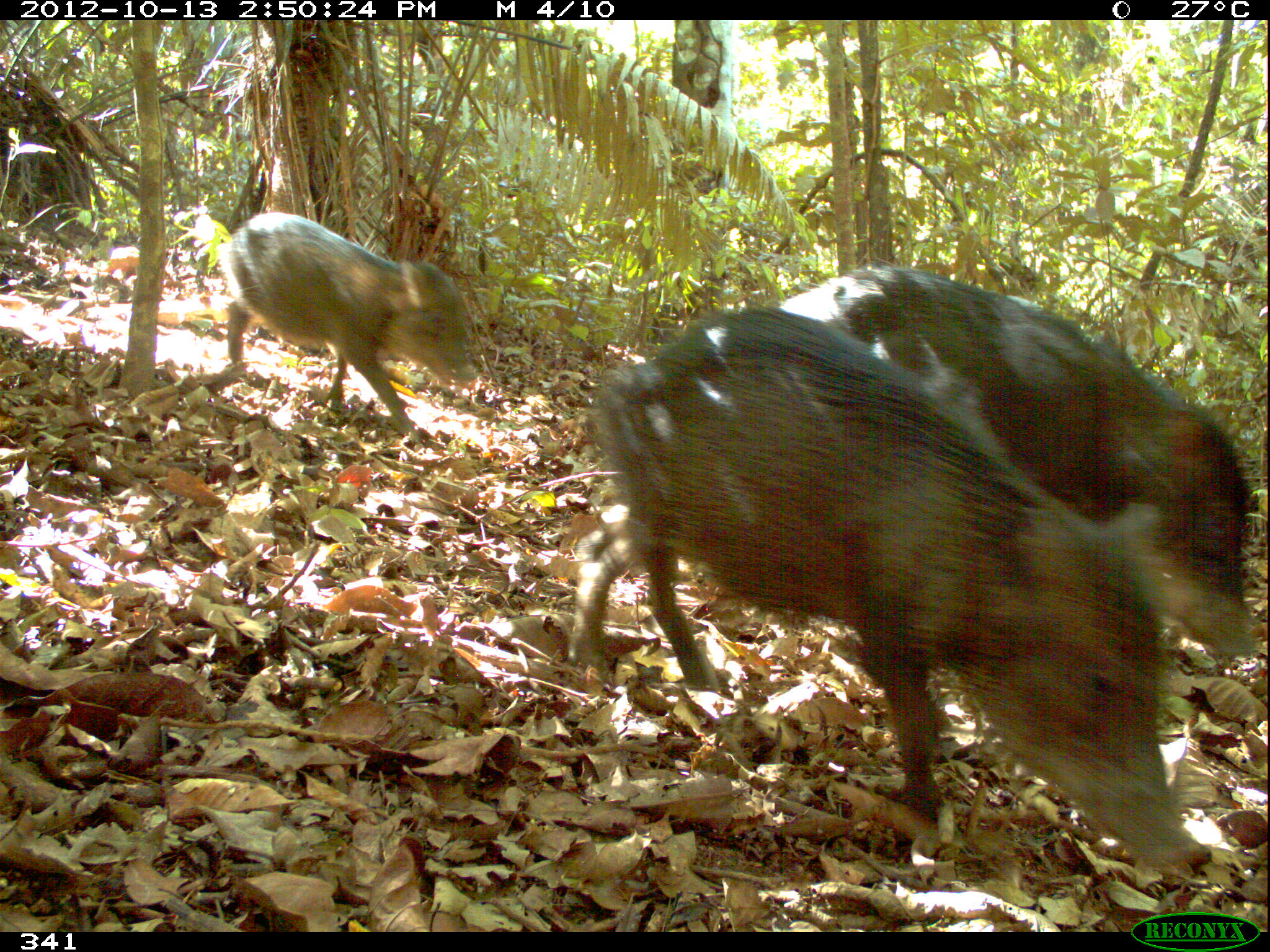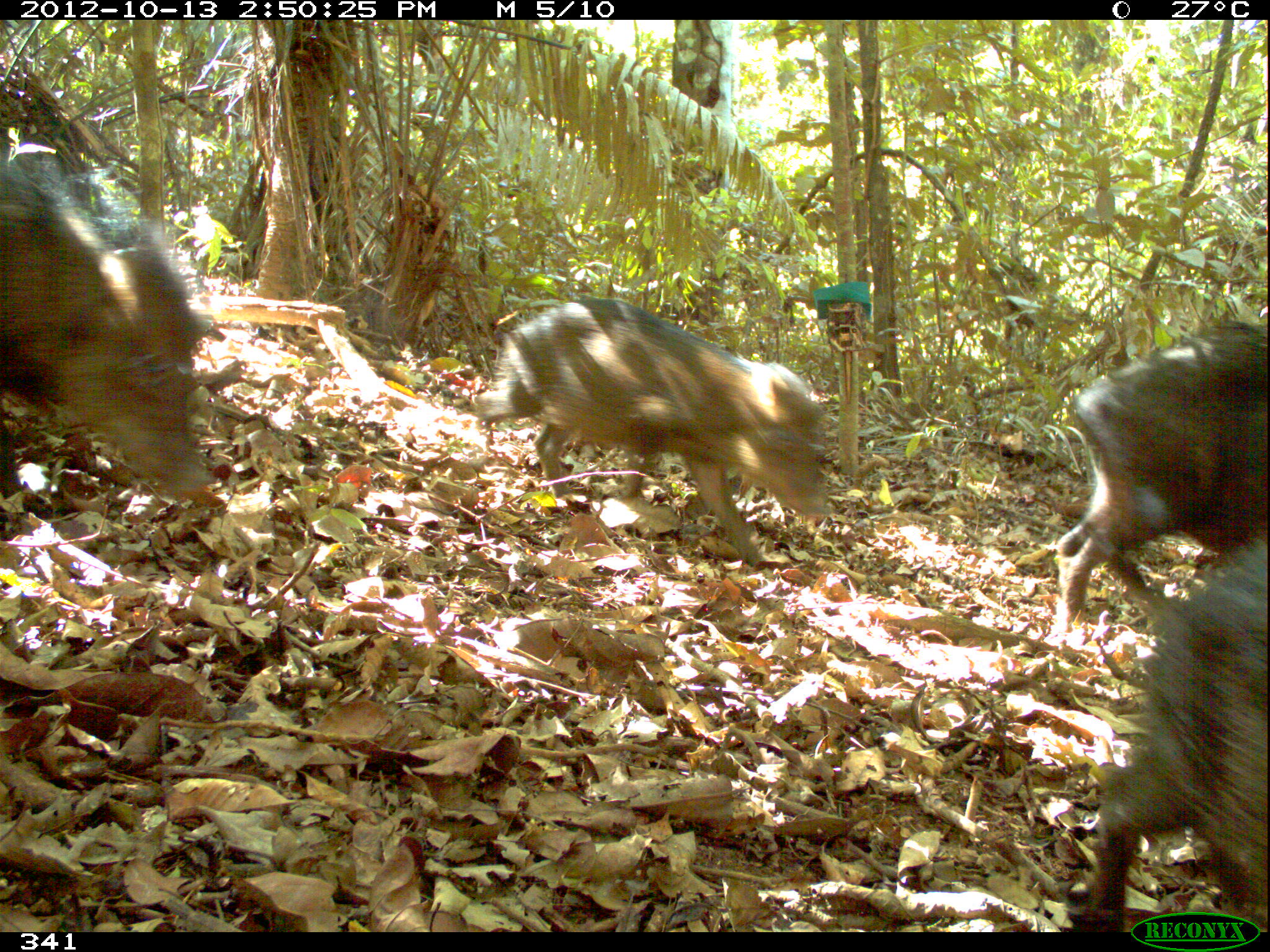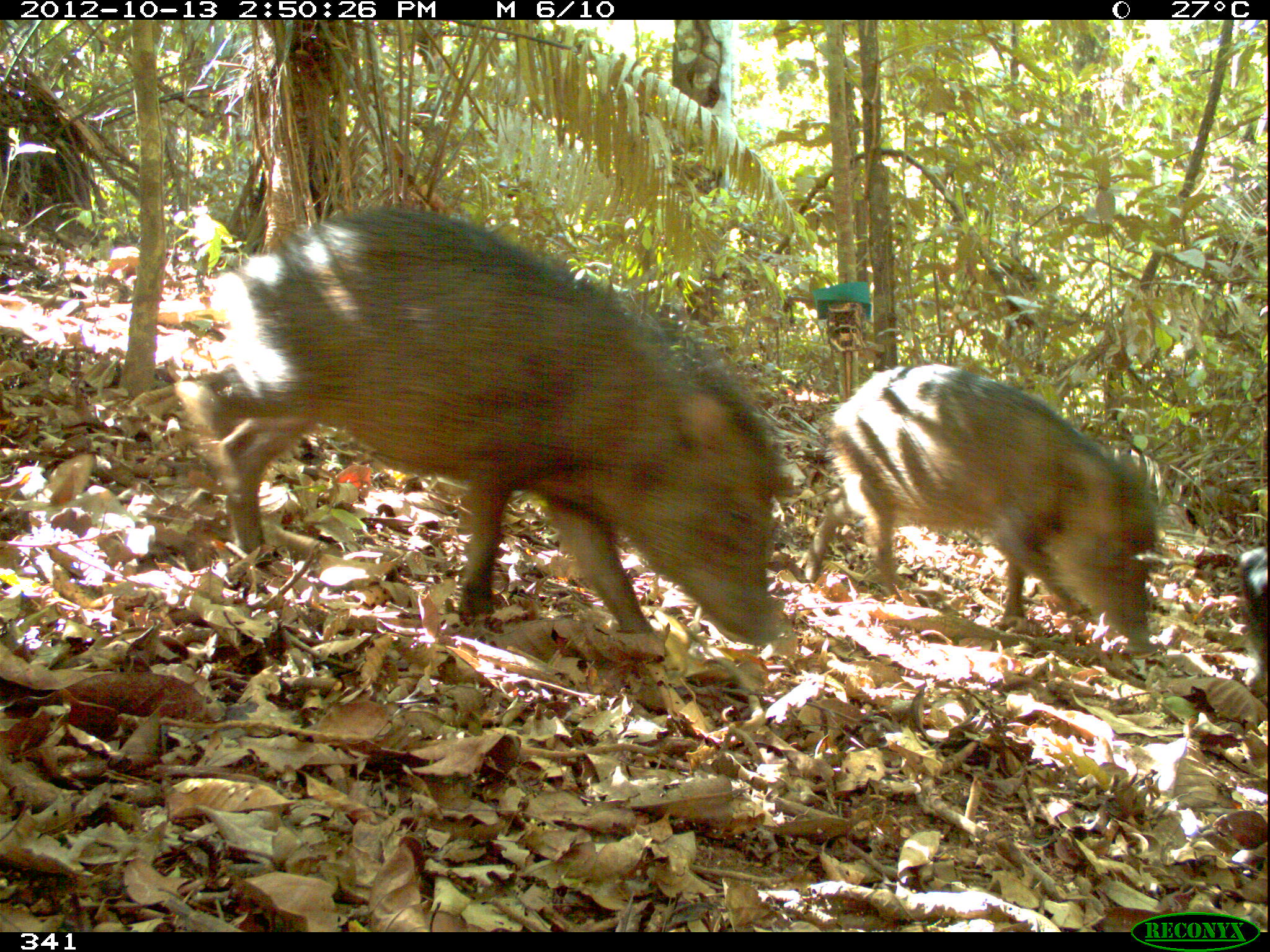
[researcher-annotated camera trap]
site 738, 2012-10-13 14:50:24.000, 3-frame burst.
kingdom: Animalia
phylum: Chordata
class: Mammalia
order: Artiodactyla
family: Tayassuidae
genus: Tayassu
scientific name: Tayassu pecari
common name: white-lipped peccary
Tayassu pecari (white-lipped peccary).